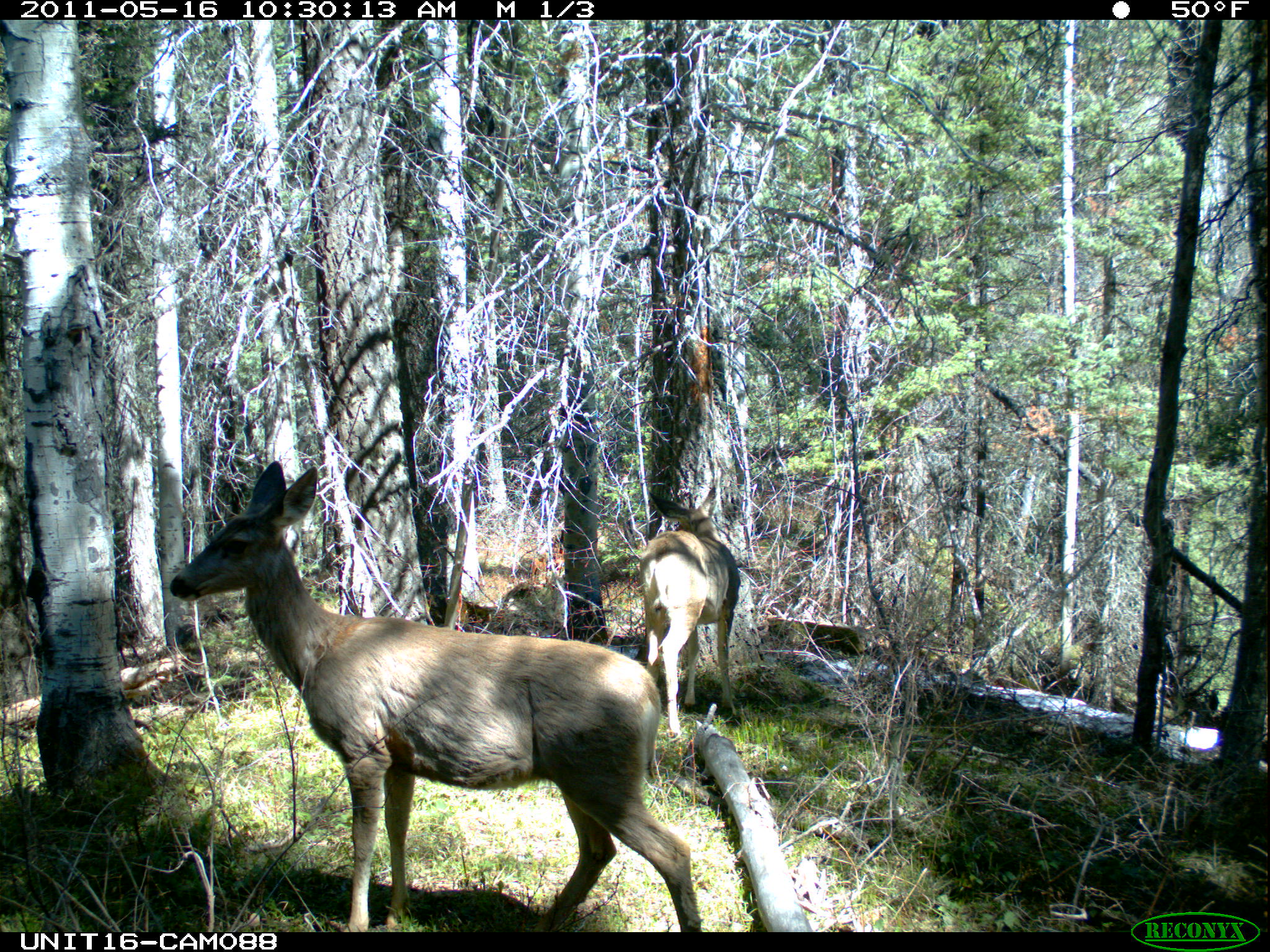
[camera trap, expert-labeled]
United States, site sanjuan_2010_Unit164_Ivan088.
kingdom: Animalia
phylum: Chordata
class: Mammalia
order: Artiodactyla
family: Cervidae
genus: Odocoileus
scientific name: Odocoileus hemionus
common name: mule deer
Odocoileus hemionus (mule deer).